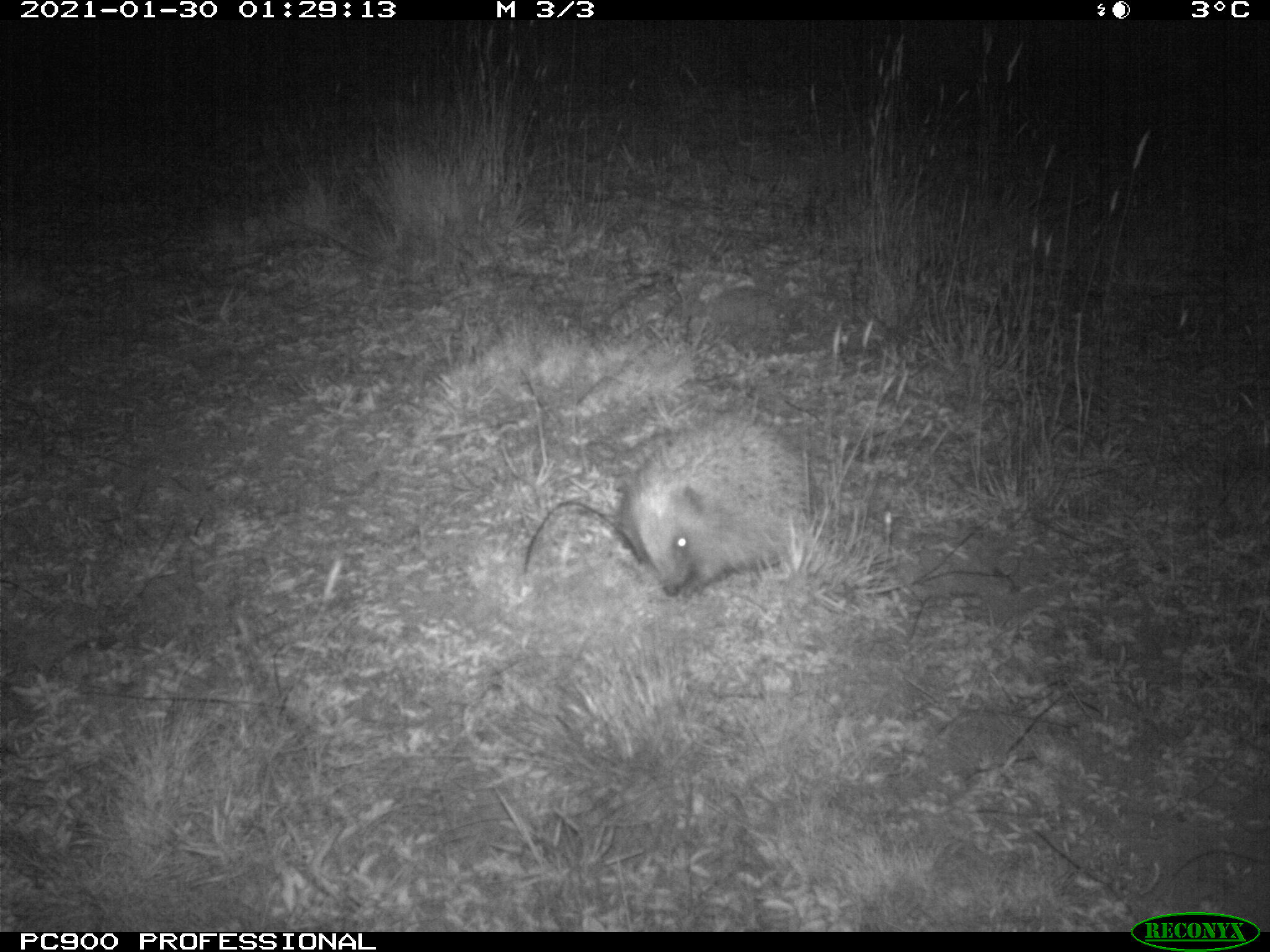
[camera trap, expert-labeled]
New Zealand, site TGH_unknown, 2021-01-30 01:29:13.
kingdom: Animalia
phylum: Chordata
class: Mammalia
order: Eulipotyphla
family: Erinaceidae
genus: Erinaceus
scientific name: Erinaceus europaeus europaeus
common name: european hedgehog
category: hedgehog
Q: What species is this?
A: Hedgehog (european hedgehog) (Erinaceus europaeus europaeus).